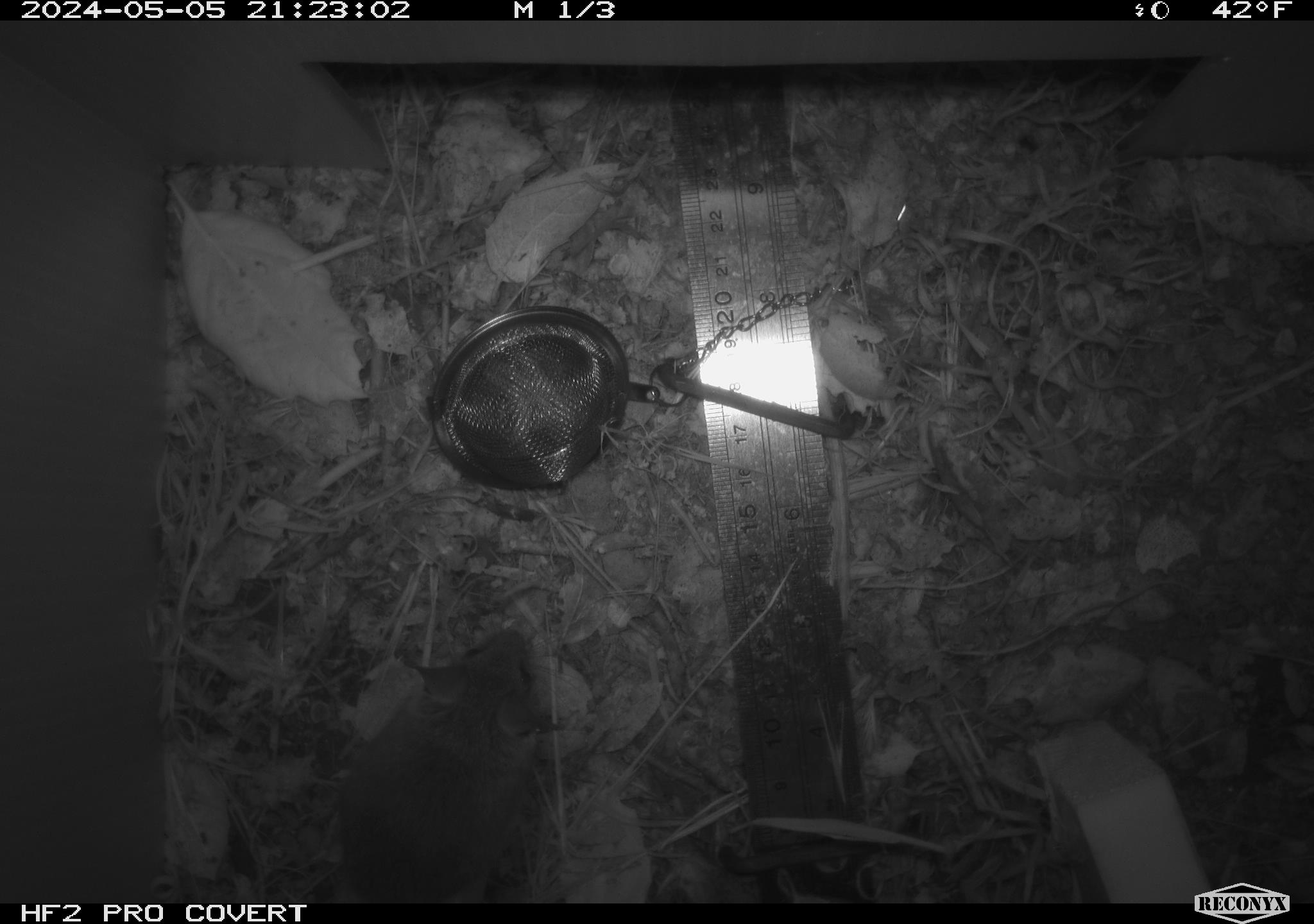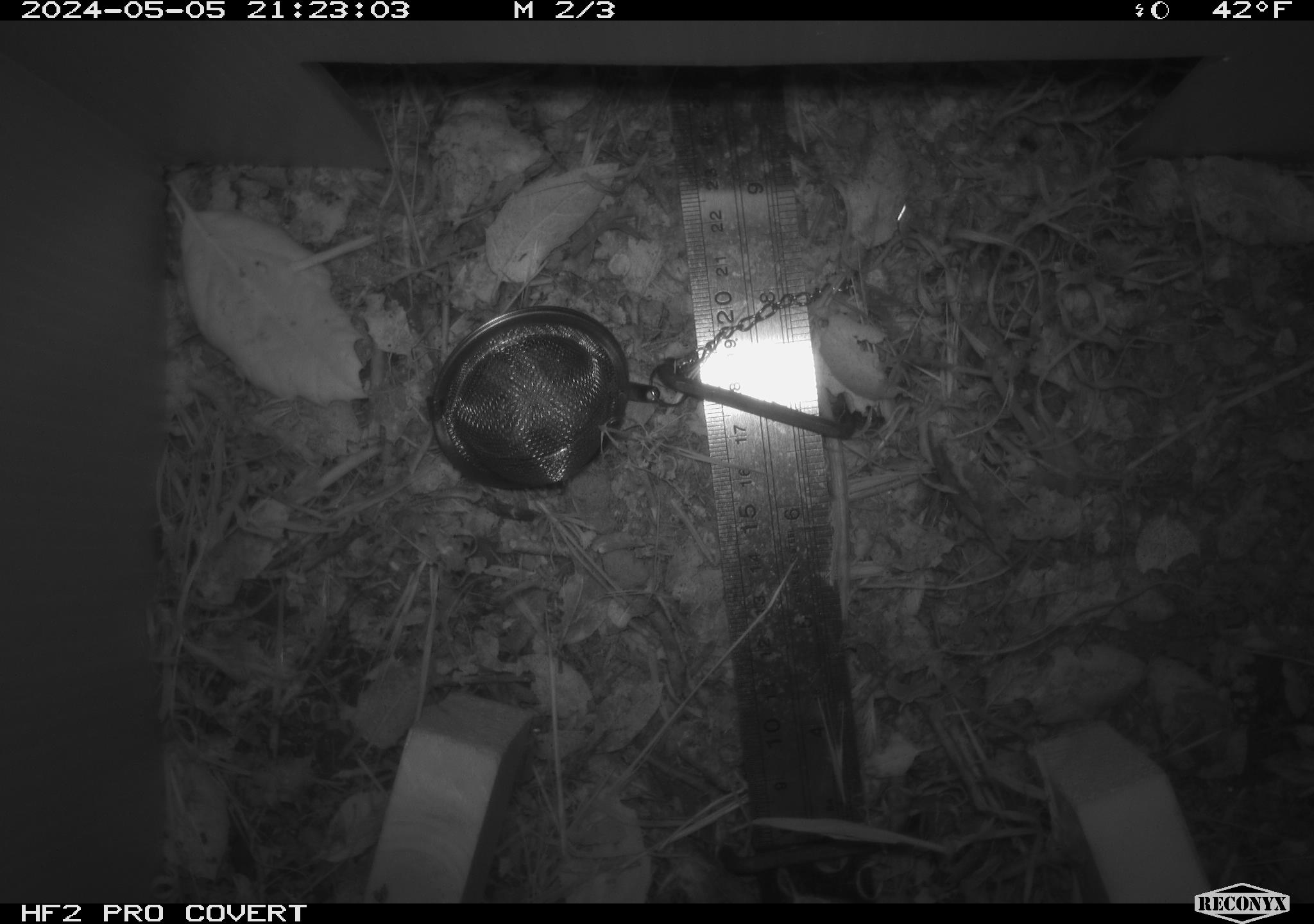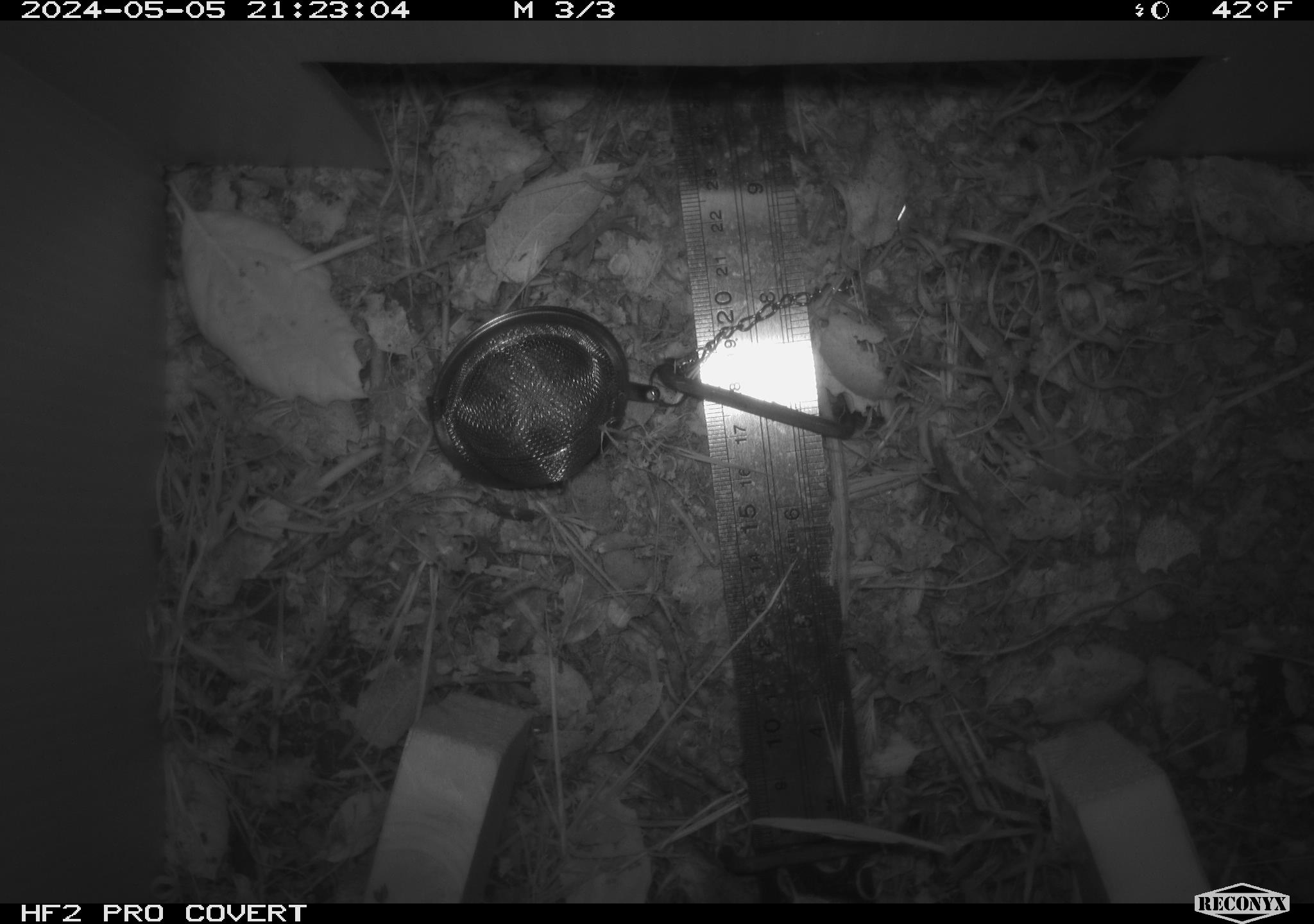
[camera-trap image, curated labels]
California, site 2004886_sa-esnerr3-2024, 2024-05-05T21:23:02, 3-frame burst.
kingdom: Animalia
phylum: Chordata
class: Mammalia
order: Rodentia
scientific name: Rodentia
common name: rodent